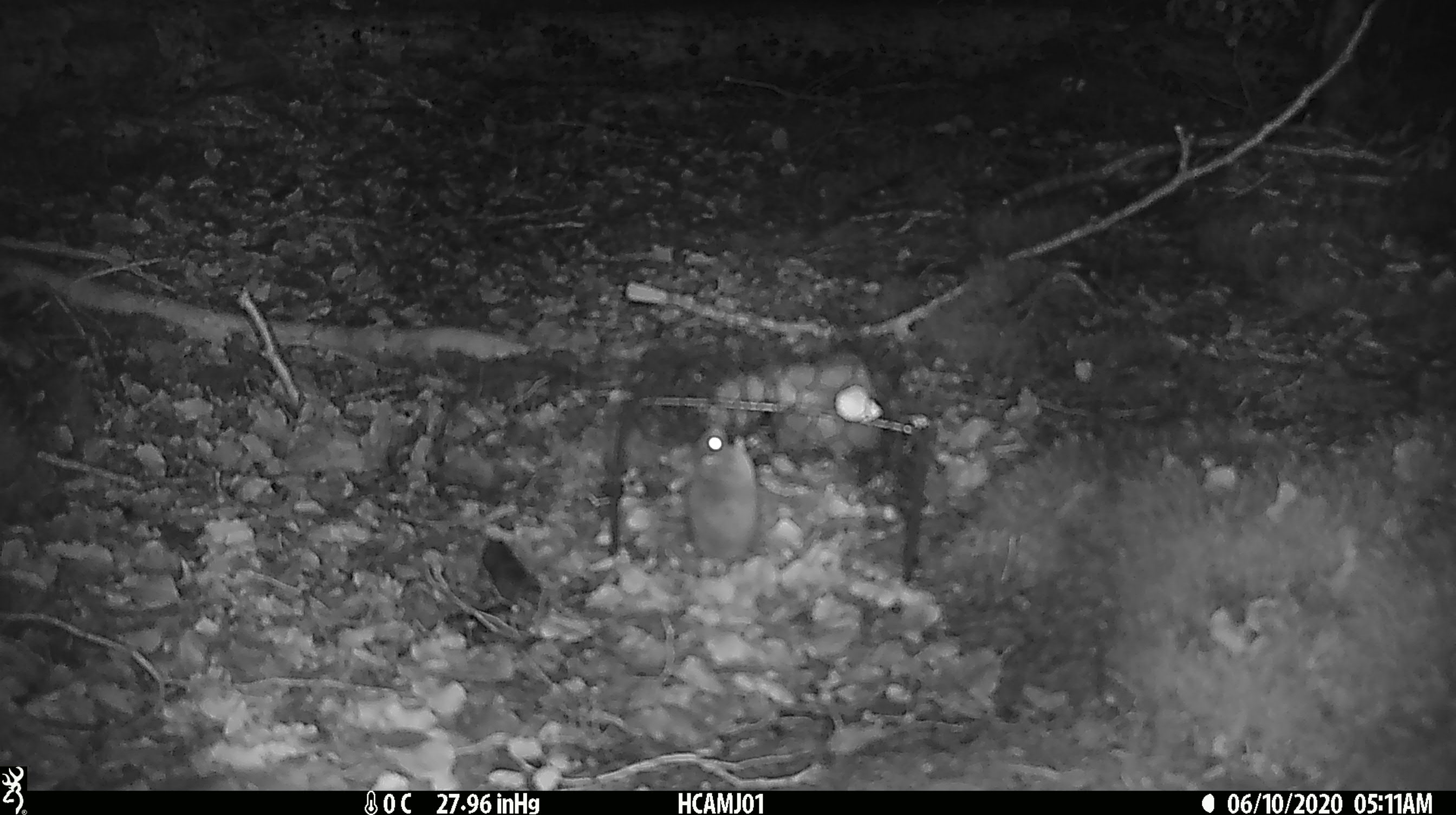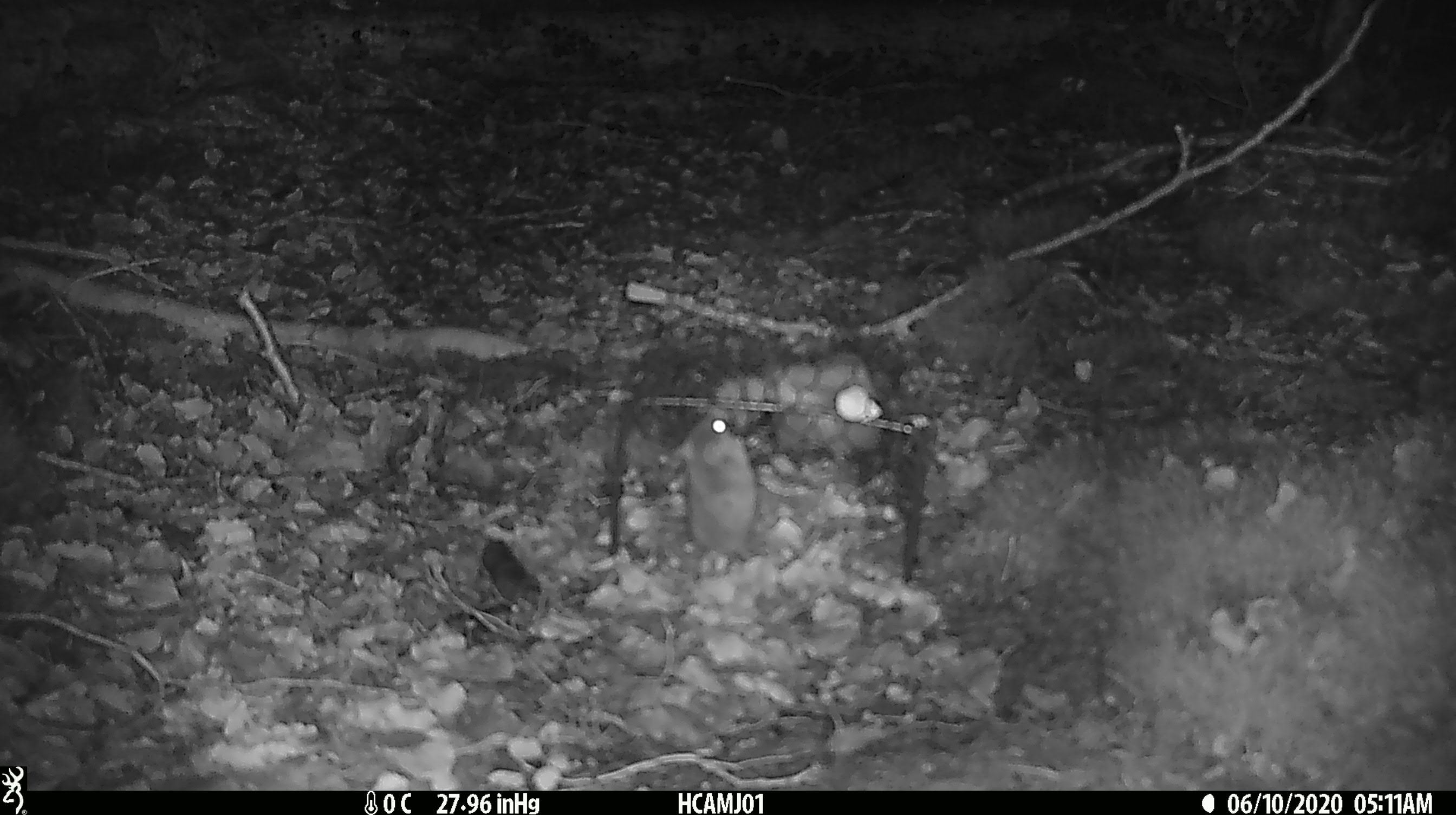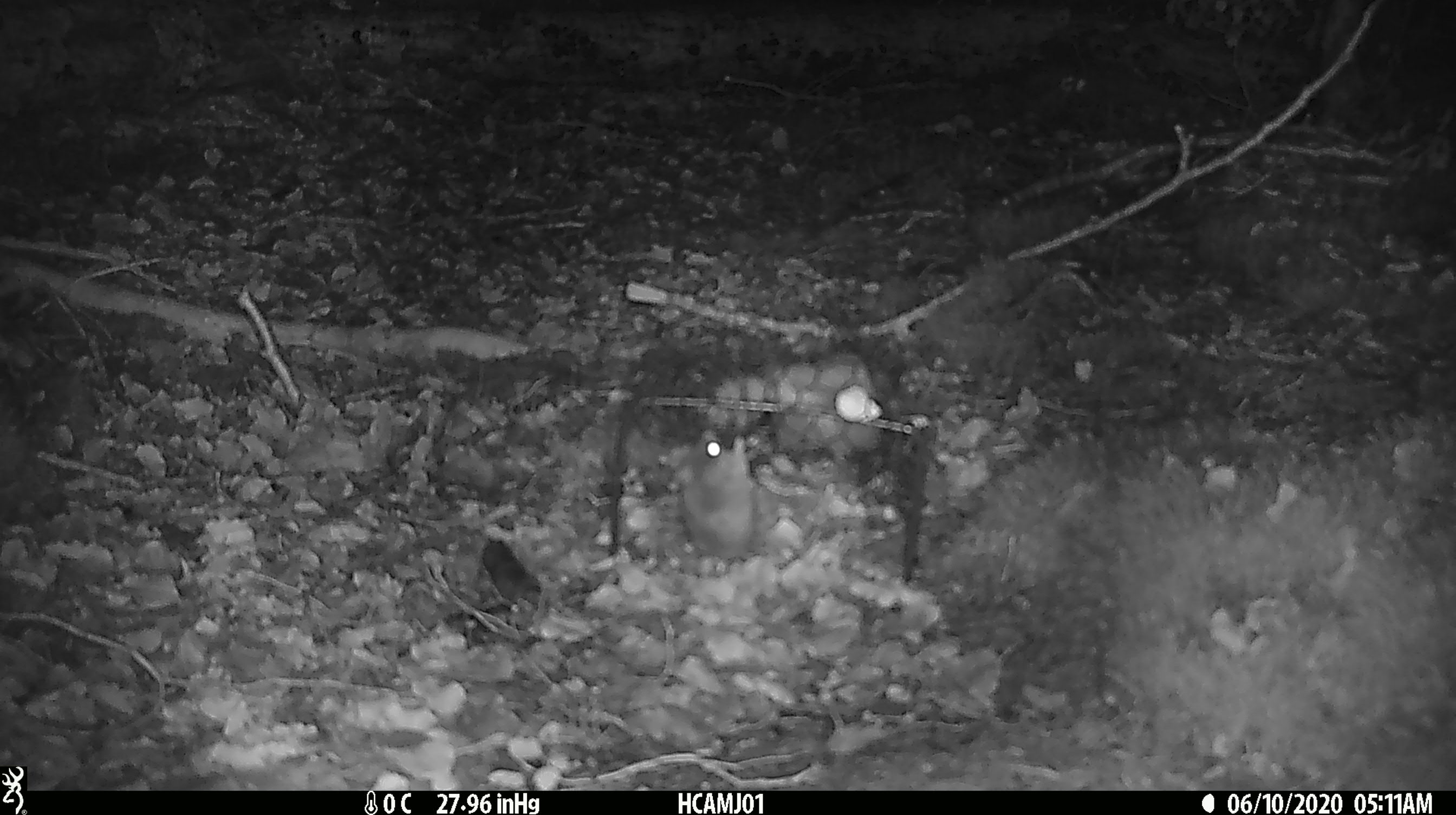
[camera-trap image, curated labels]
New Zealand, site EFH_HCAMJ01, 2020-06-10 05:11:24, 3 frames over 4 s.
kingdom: Animalia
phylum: Chordata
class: Mammalia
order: Rodentia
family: Muridae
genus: Mus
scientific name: Mus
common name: mouse